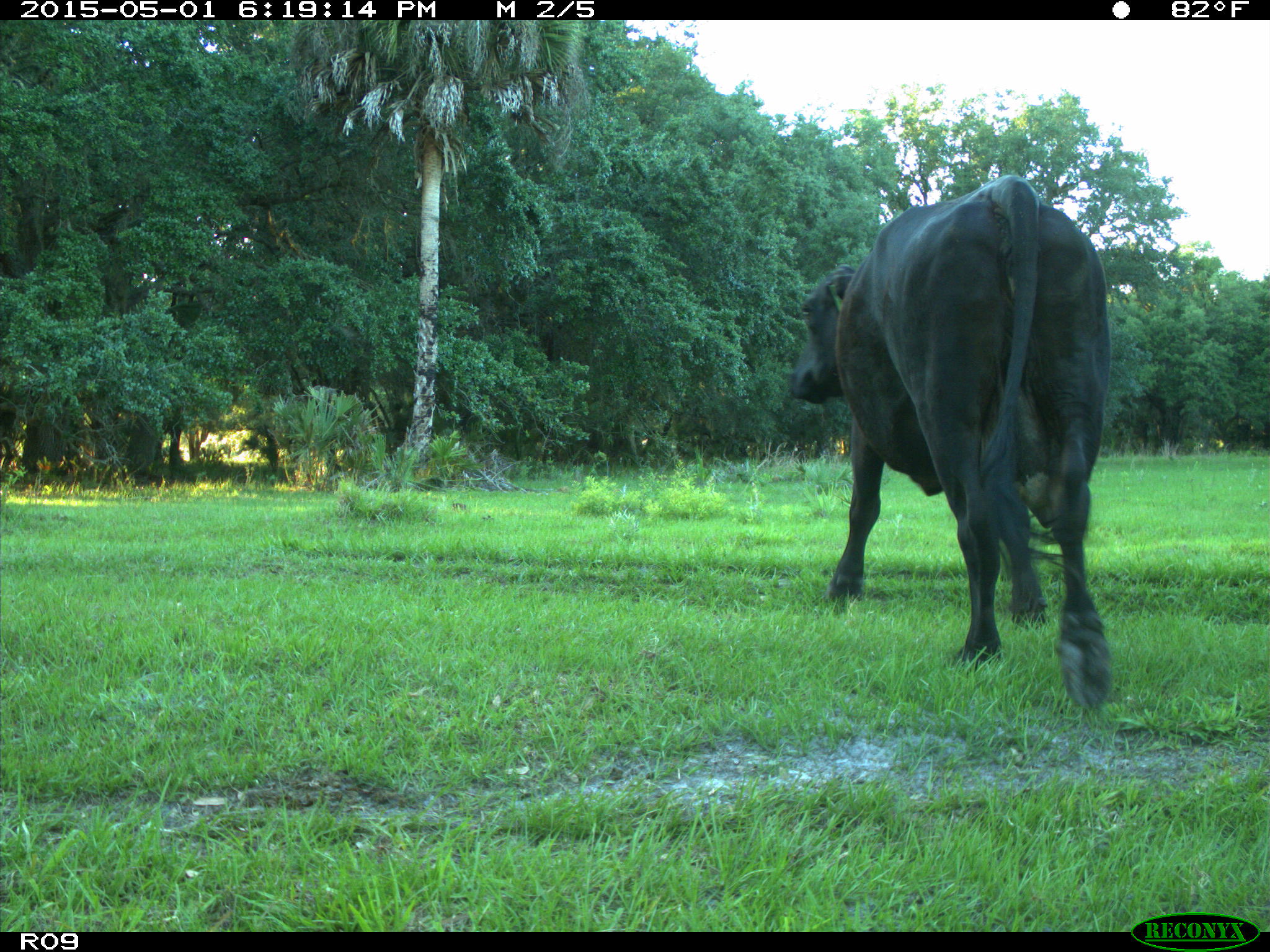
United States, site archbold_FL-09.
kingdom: Animalia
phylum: Chordata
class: Mammalia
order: Artiodactyla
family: Bovidae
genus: Bos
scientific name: Bos taurus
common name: domestic cow